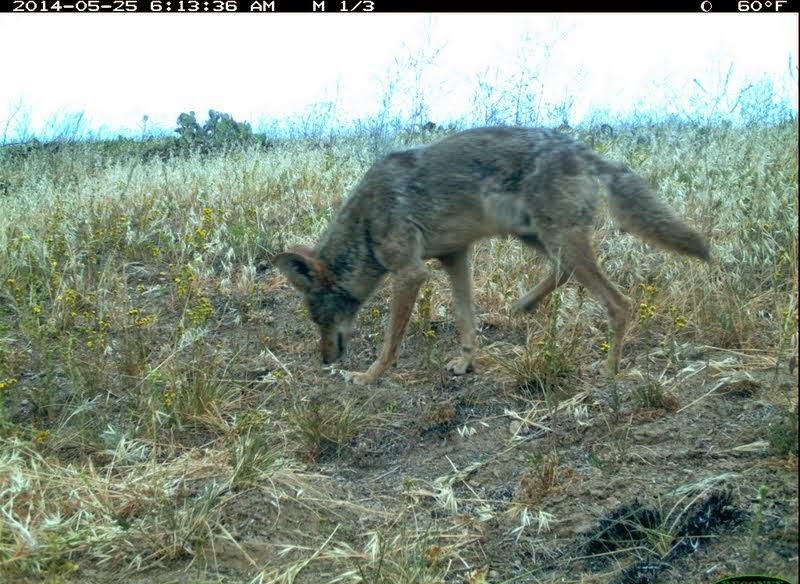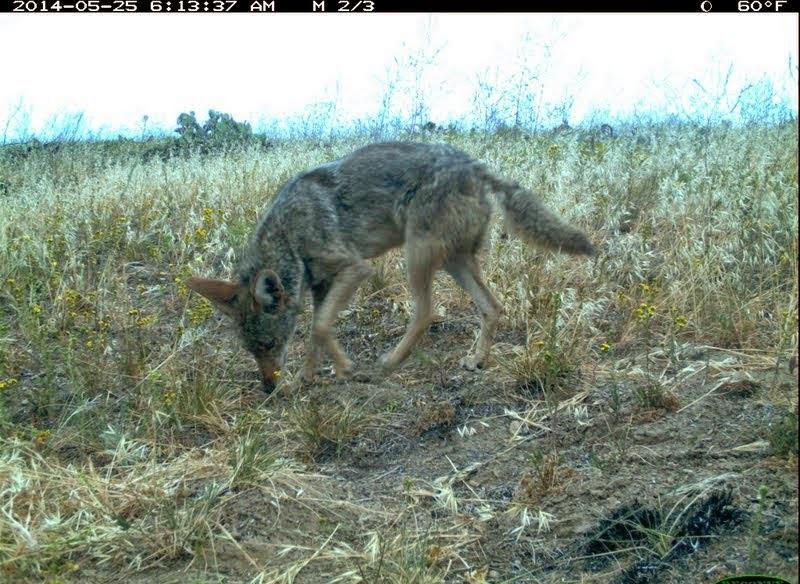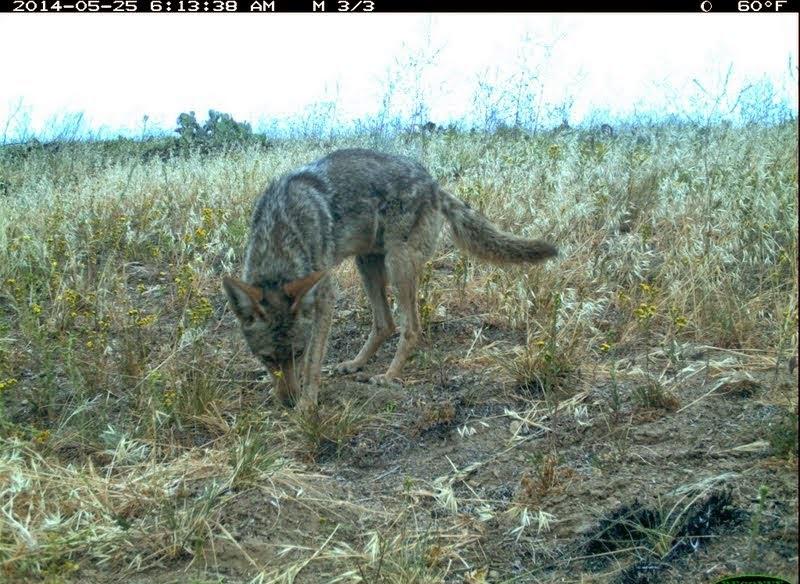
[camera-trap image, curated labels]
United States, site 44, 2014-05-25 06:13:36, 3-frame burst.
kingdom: Animalia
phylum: Chordata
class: Mammalia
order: Carnivora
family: Canidae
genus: Canis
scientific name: Canis latrans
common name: coyote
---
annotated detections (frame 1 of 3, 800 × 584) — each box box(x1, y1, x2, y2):
coyote: box(271, 124, 717, 395)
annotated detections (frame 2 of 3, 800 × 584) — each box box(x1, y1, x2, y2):
coyote: box(184, 141, 599, 395)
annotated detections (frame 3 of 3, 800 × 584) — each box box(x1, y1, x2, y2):
coyote: box(220, 146, 556, 409)